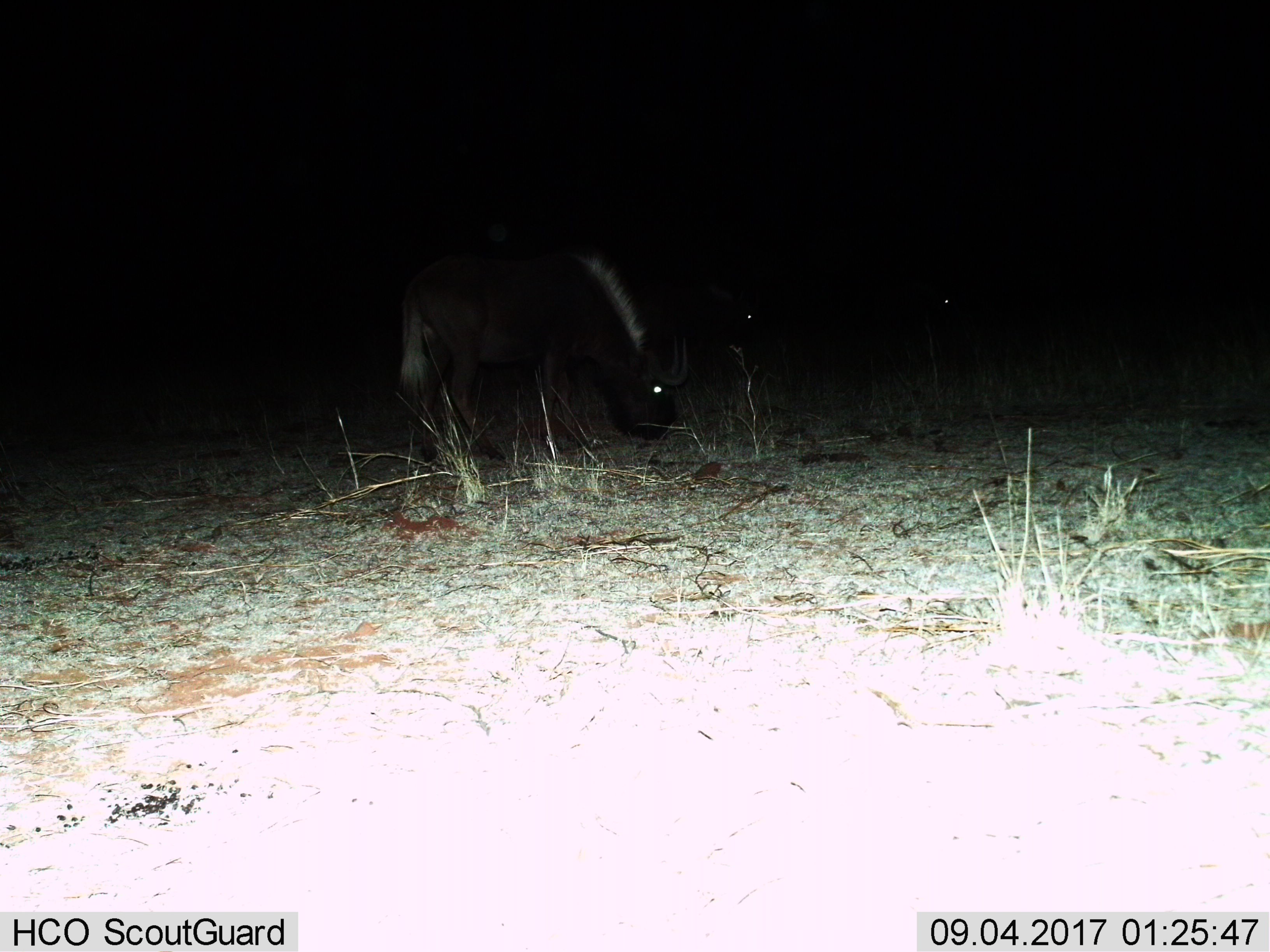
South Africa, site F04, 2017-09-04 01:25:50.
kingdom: Animalia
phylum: Chordata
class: Mammalia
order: Artiodactyla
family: Bovidae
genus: Connochaetes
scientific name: Connochaetes gnou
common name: black wildebeest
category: wildebeestblack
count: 3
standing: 67%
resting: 0%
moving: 17%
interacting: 0%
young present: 17%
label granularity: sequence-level